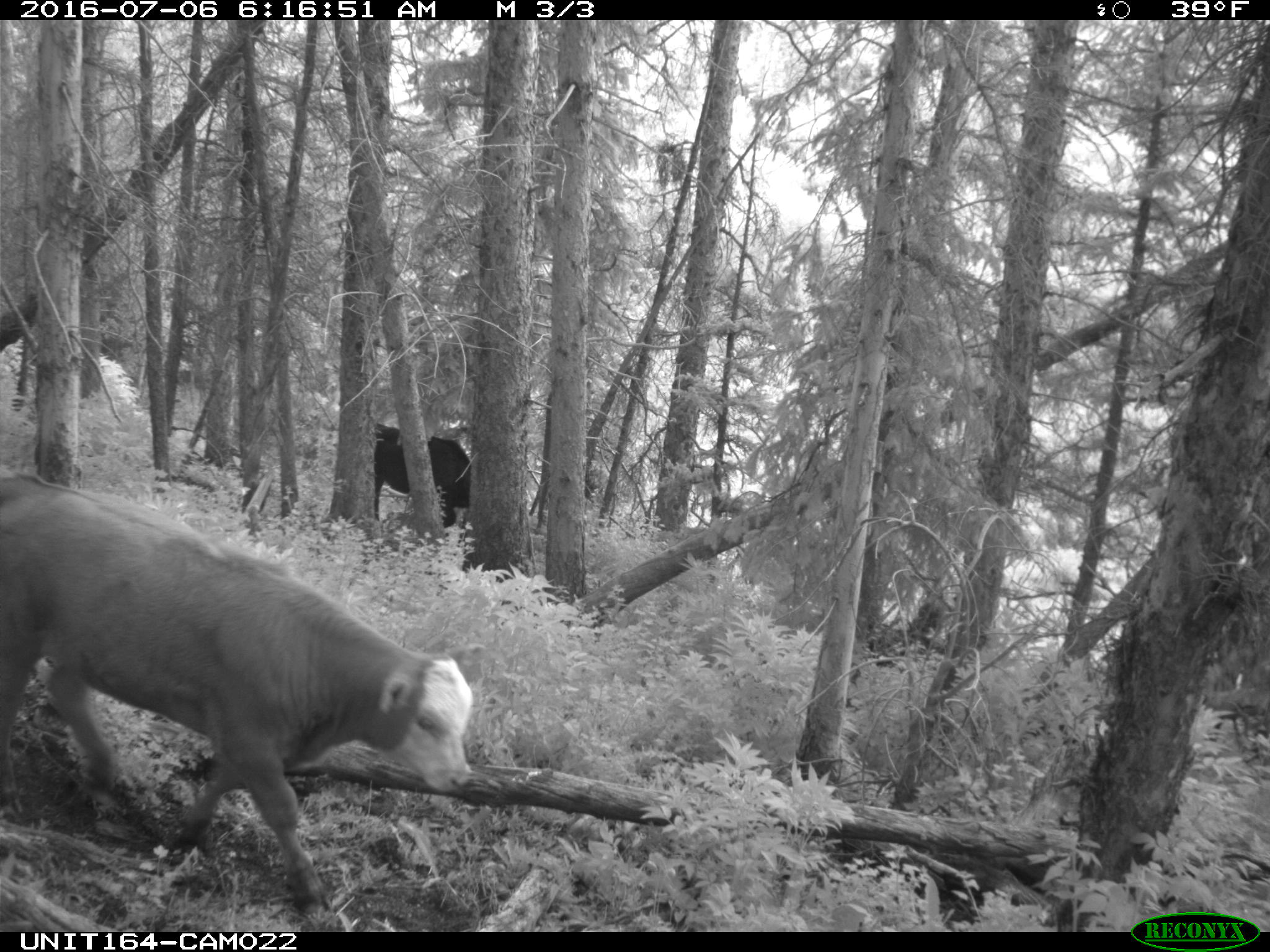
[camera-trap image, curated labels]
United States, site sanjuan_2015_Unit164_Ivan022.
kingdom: Animalia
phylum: Chordata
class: Mammalia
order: Artiodactyla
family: Bovidae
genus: Bos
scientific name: Bos taurus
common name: domestic cow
Bos taurus (domestic cow).